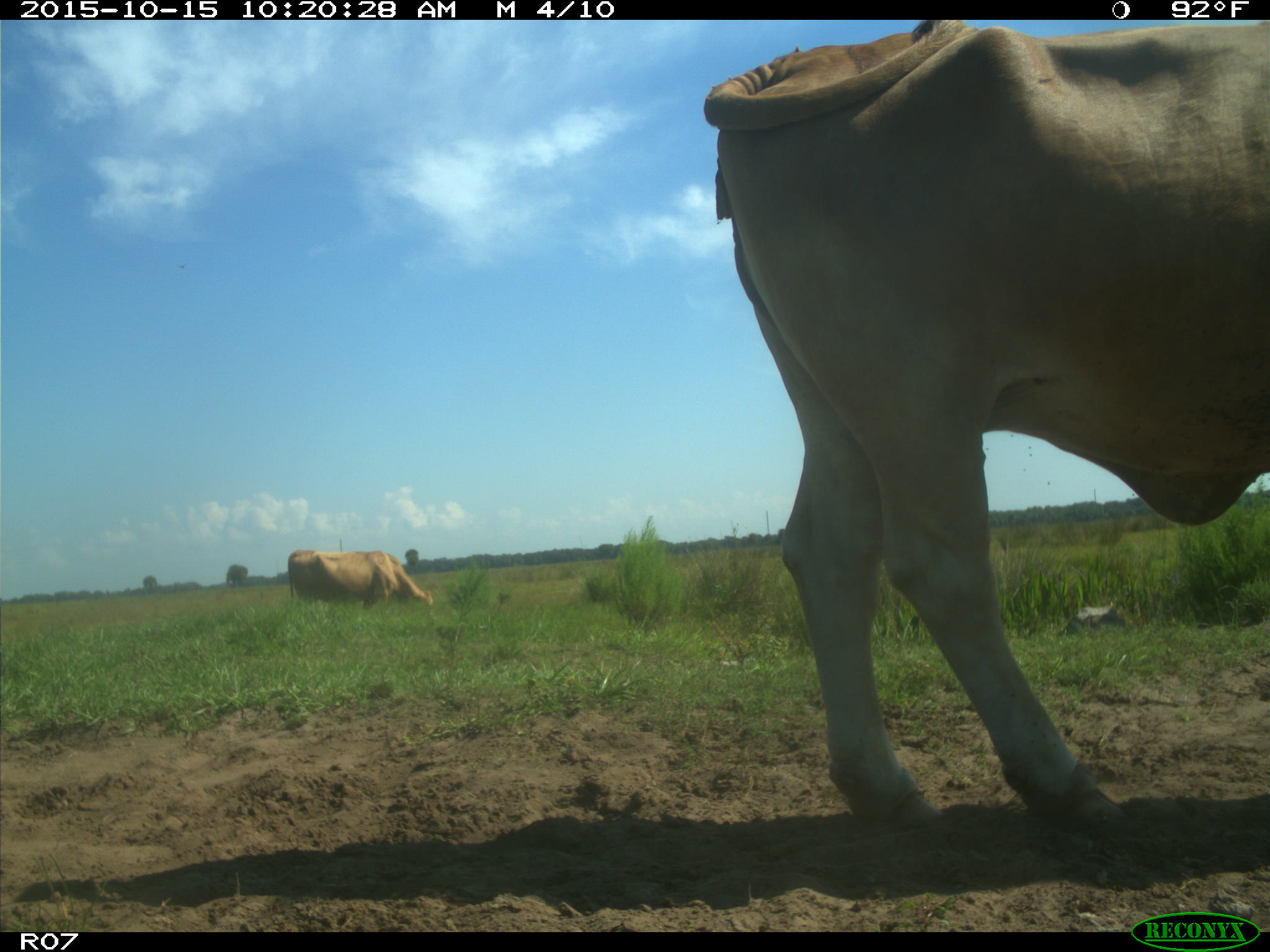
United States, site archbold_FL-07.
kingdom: Animalia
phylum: Chordata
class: Mammalia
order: Artiodactyla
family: Bovidae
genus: Bos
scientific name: Bos taurus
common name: domestic cow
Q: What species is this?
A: Bos taurus (domestic cow).